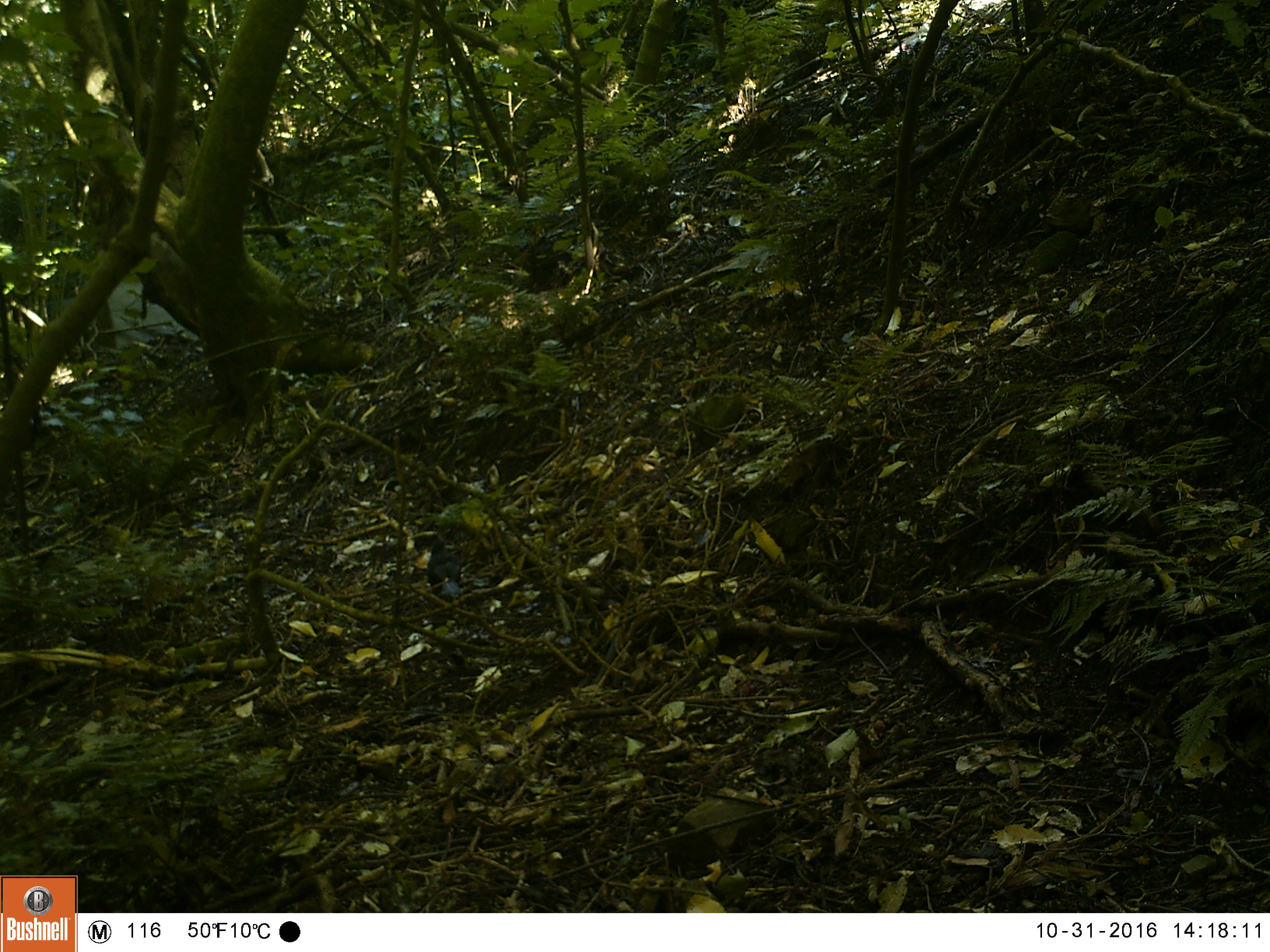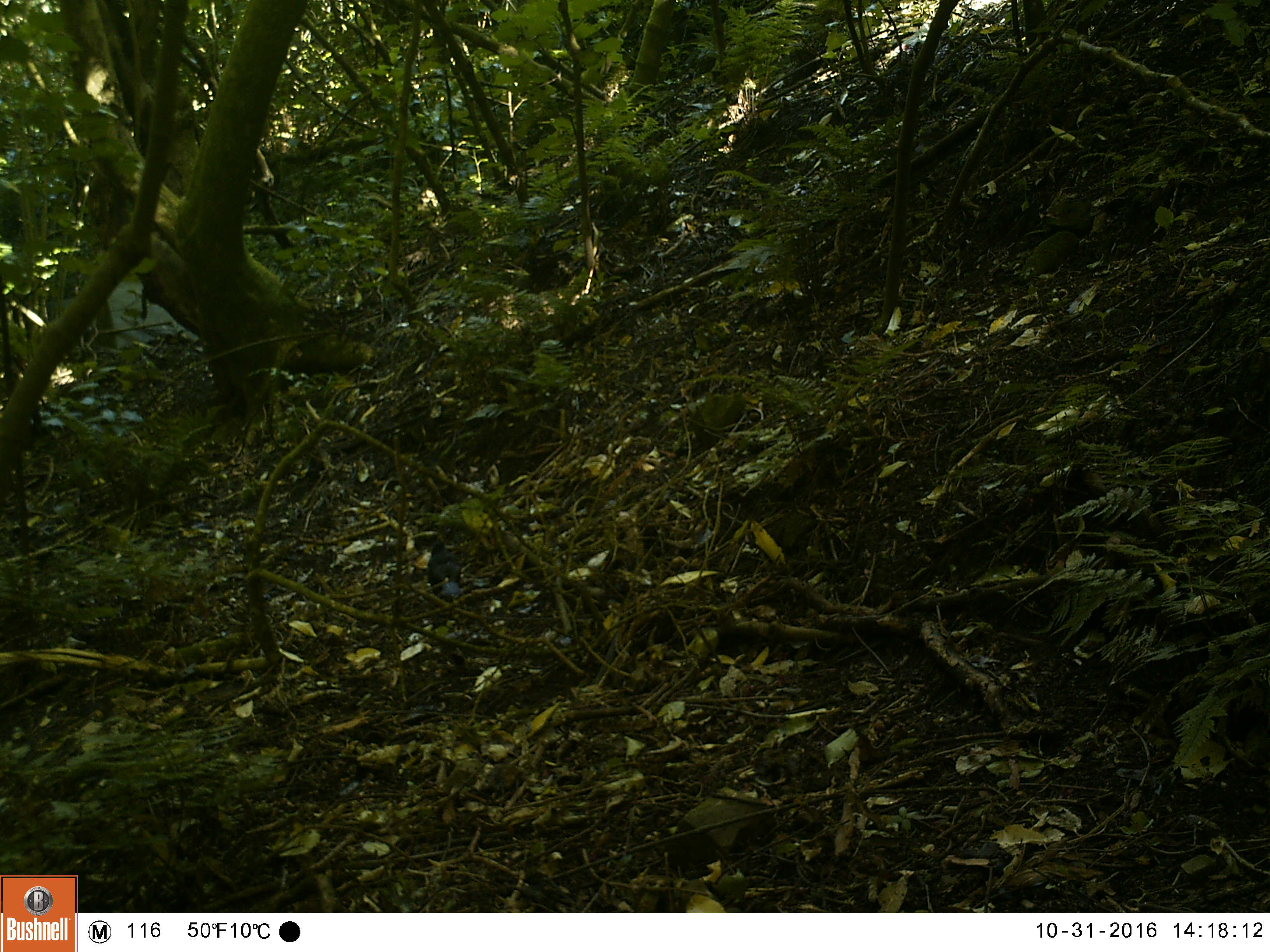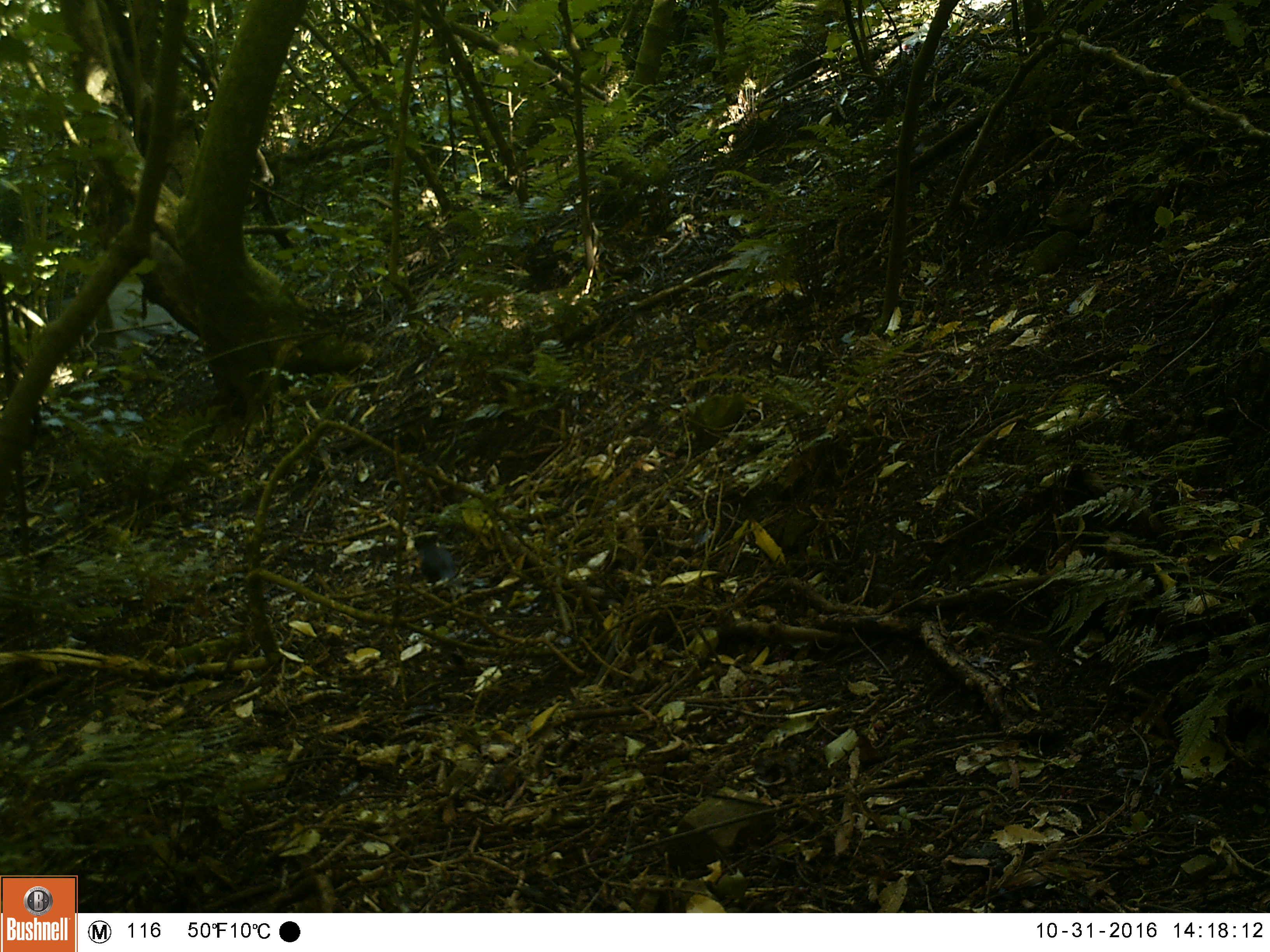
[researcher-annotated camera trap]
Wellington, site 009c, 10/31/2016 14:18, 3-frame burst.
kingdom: Animalia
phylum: Chordata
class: Aves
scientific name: Aves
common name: bird